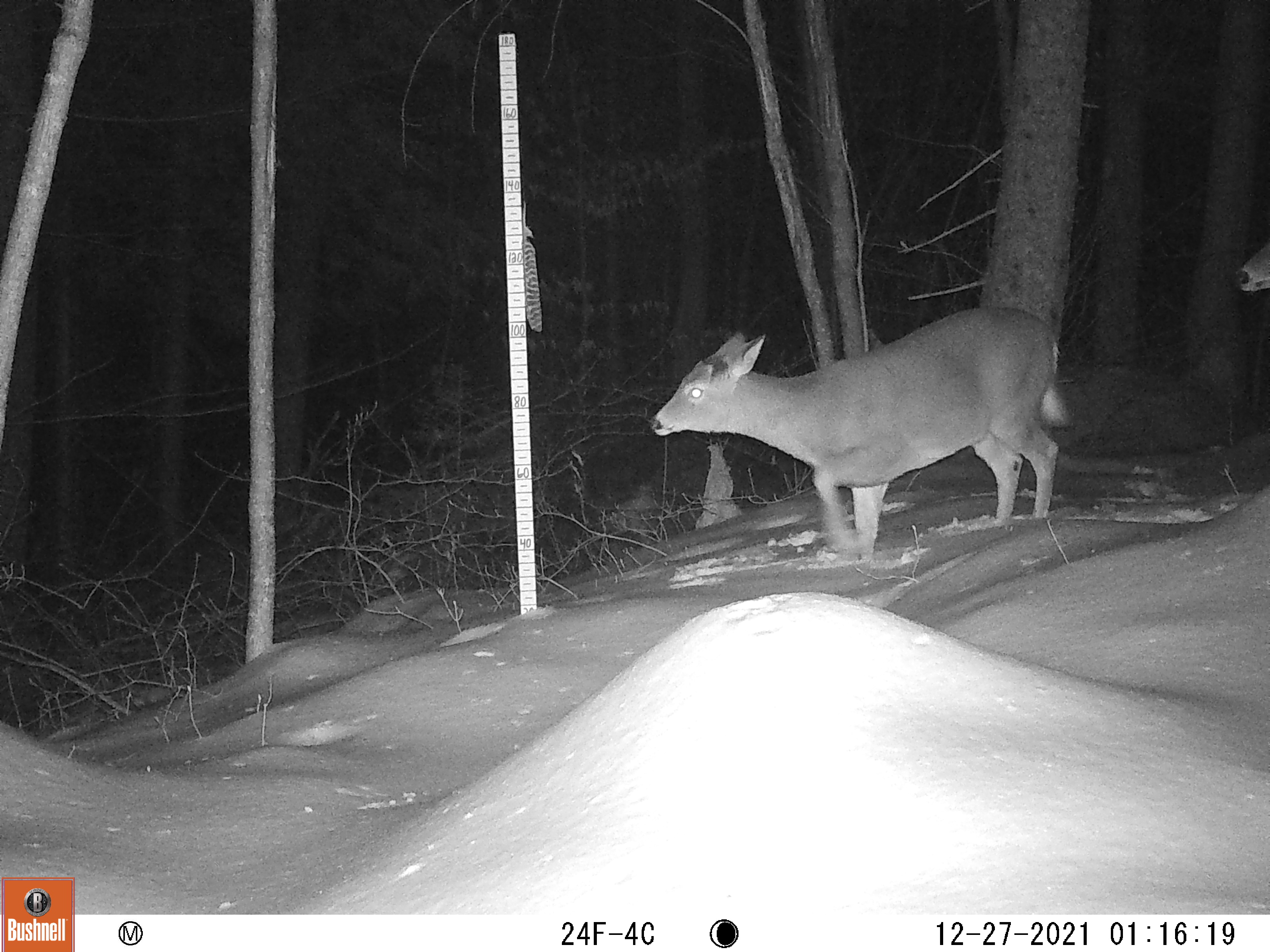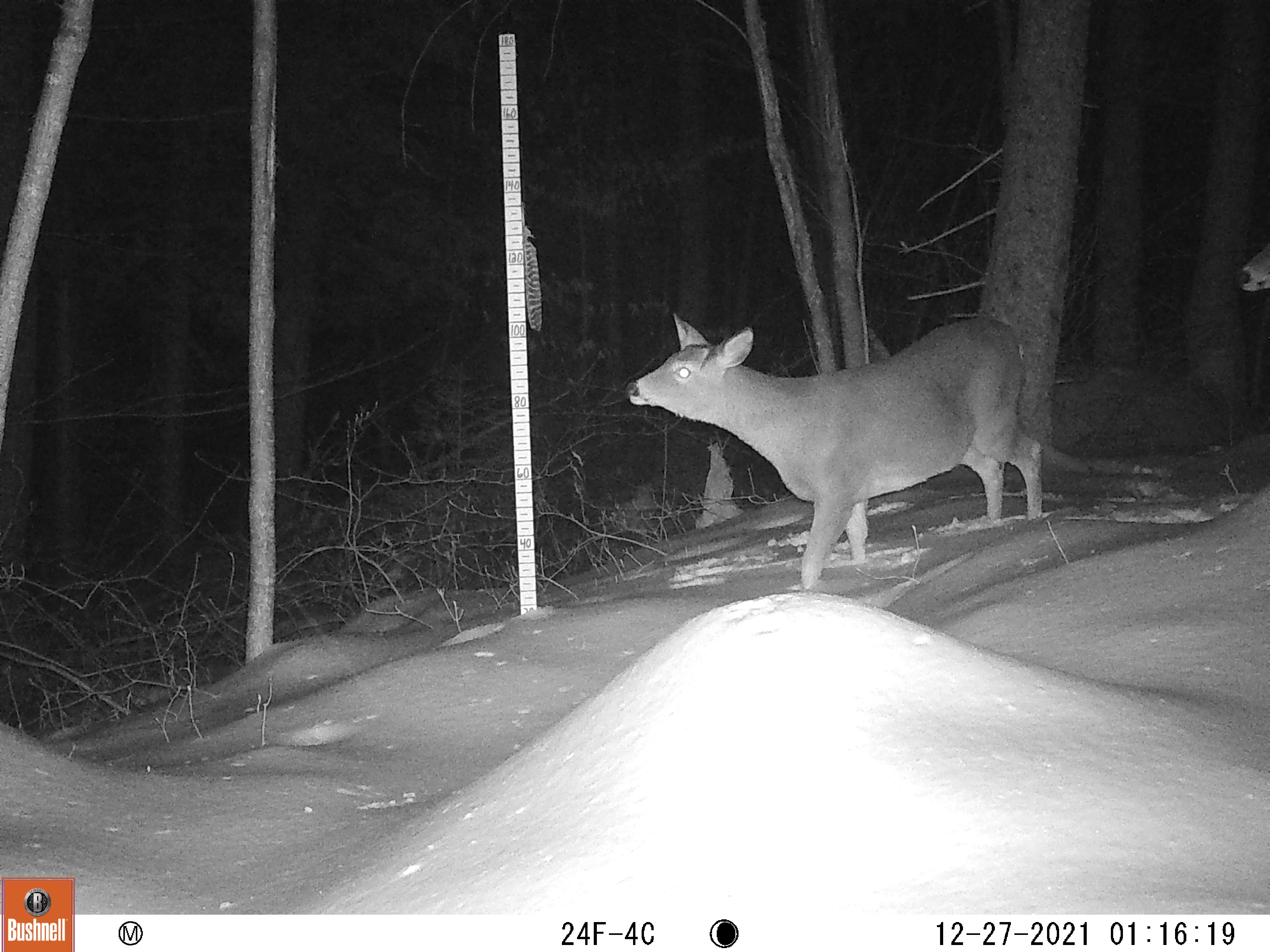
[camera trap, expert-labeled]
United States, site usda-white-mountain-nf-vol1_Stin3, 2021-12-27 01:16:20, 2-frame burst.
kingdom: Animalia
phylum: Chordata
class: Mammalia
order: Artiodactyla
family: Cervidae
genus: Odocoileus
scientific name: Odocoileus virginianus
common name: white-tailed deer